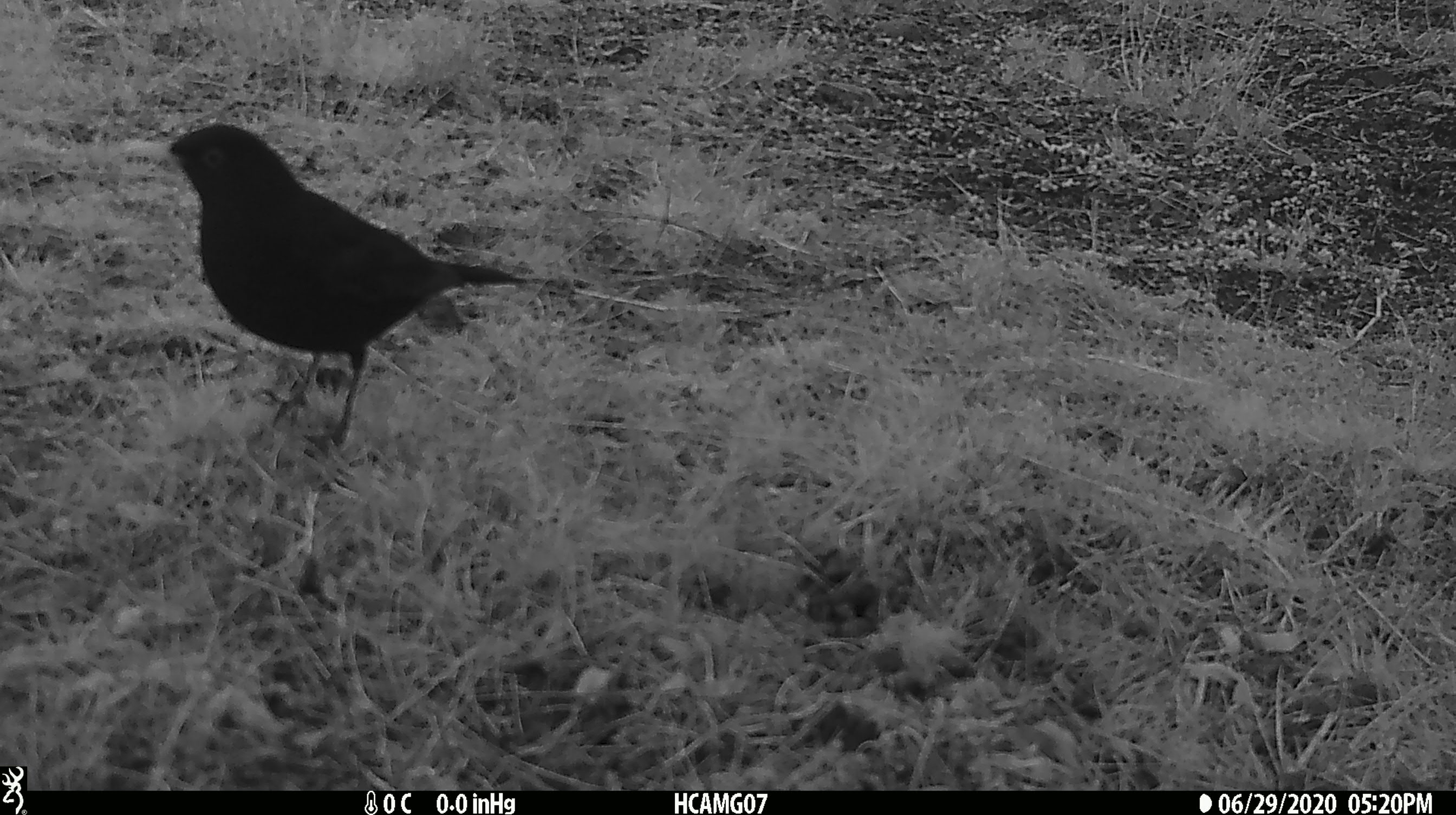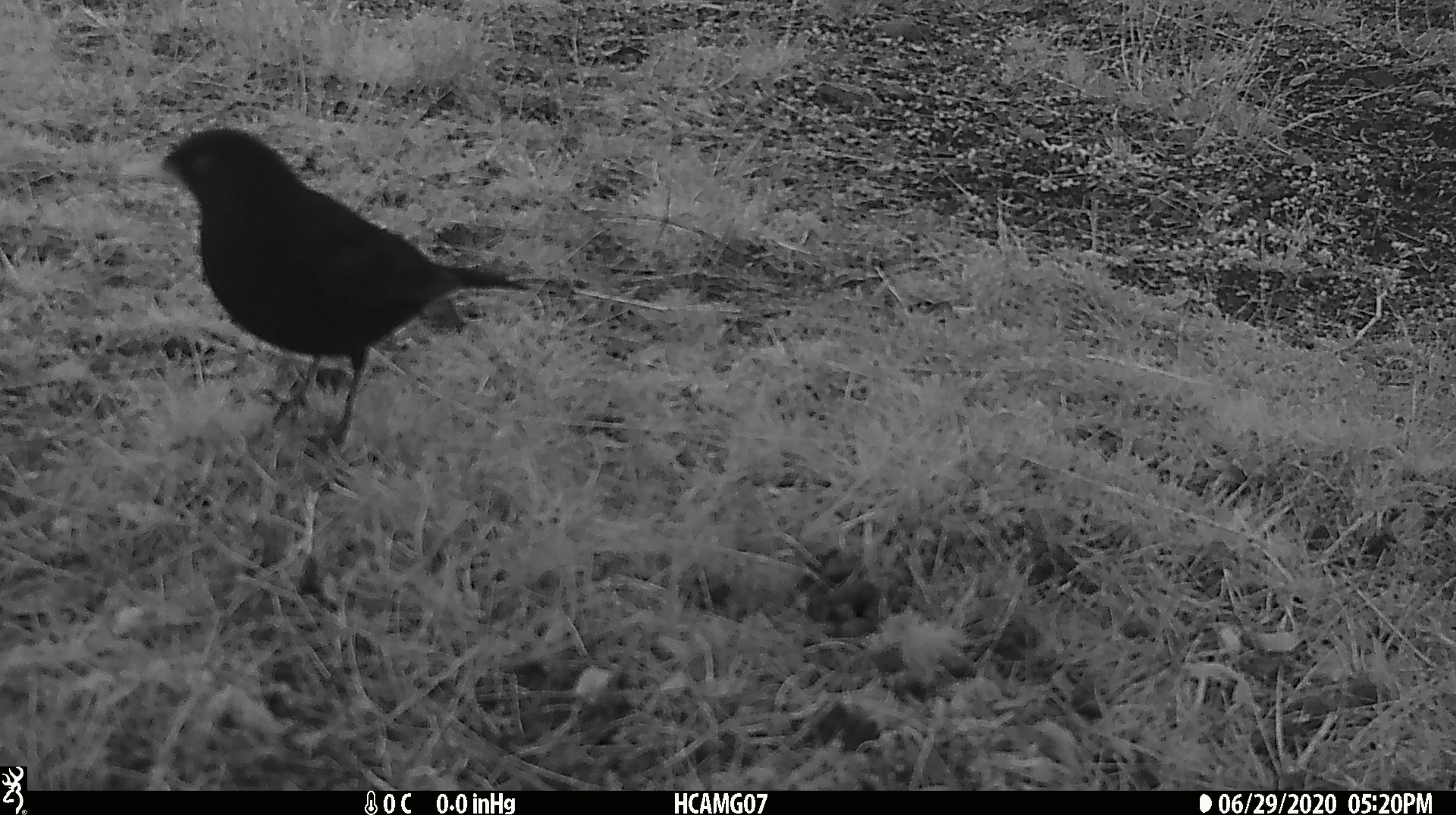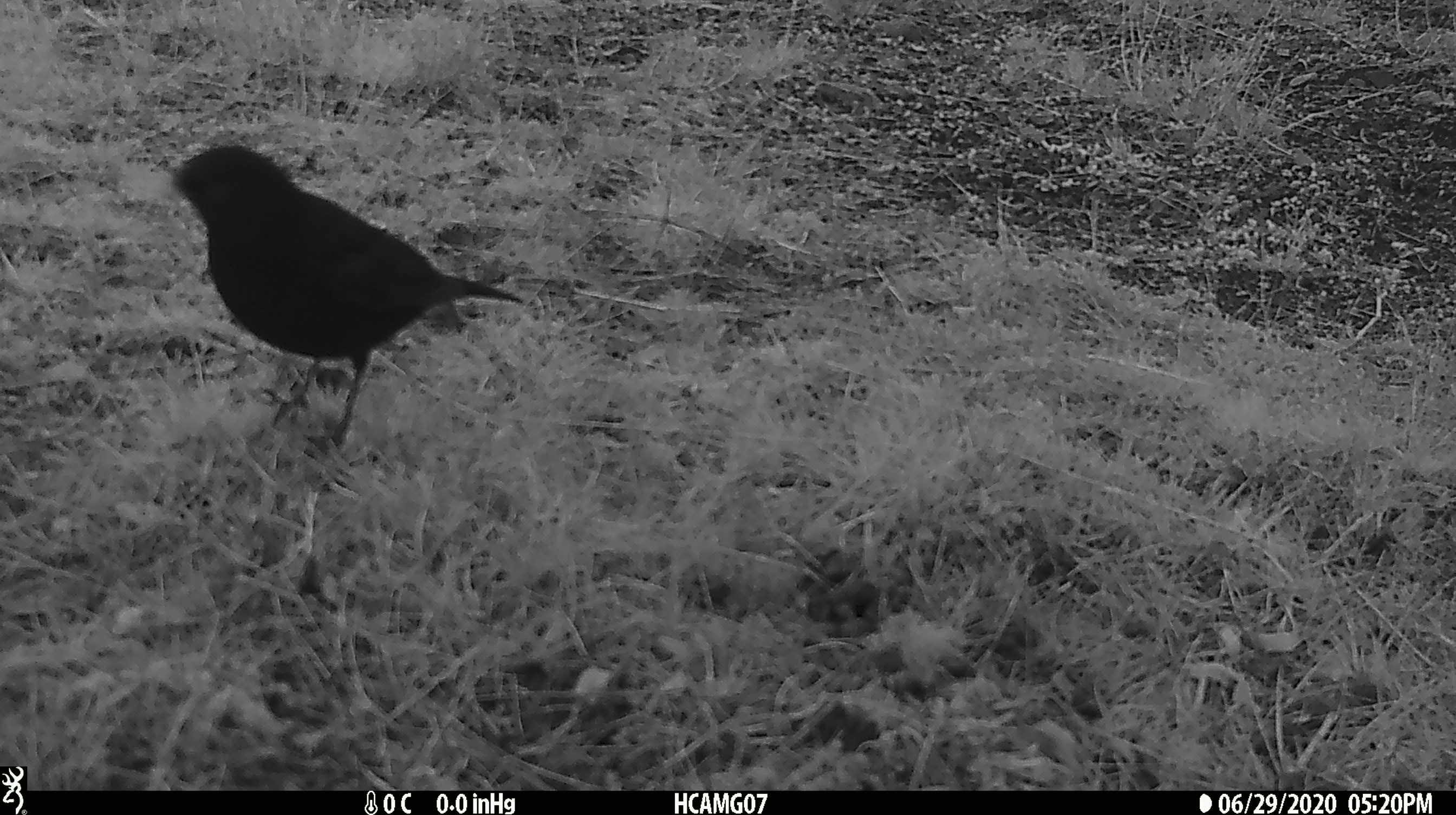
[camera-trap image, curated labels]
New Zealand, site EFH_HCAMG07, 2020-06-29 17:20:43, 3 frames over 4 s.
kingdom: Animalia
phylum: Chordata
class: Aves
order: Passeriformes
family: Turdidae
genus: Turdus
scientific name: Turdus merula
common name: eurasian blackbird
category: blackbird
Blackbird (eurasian blackbird) (Turdus merula).